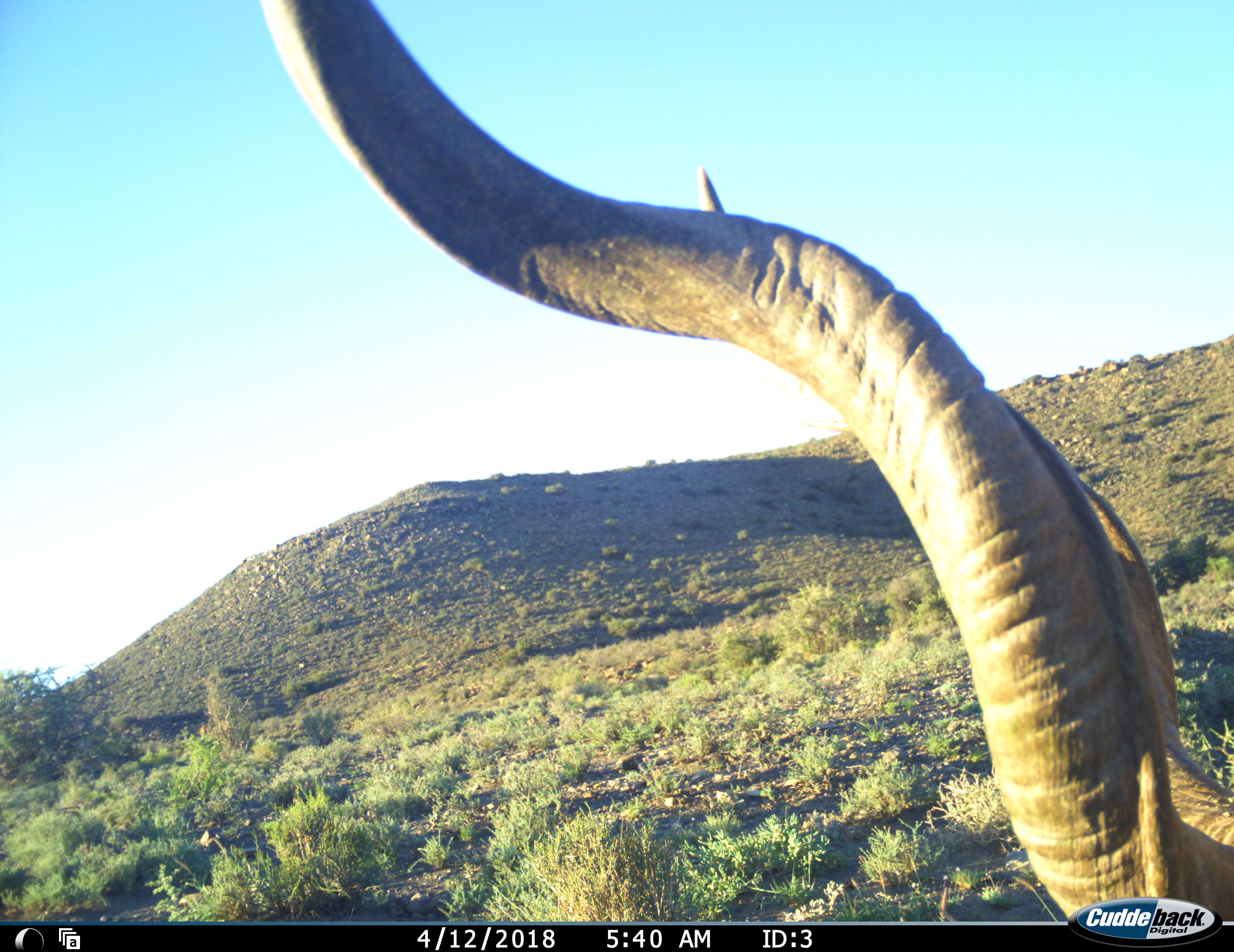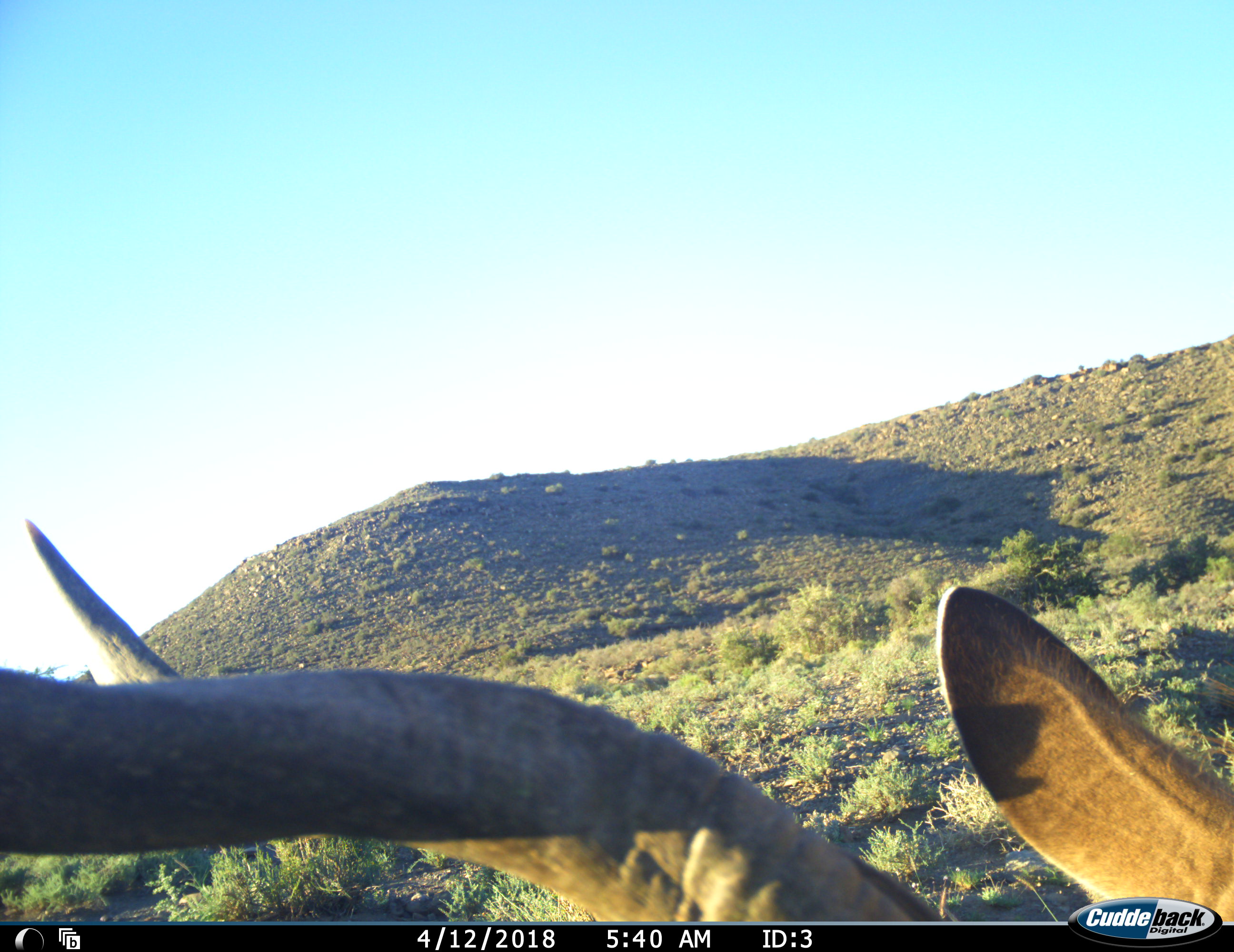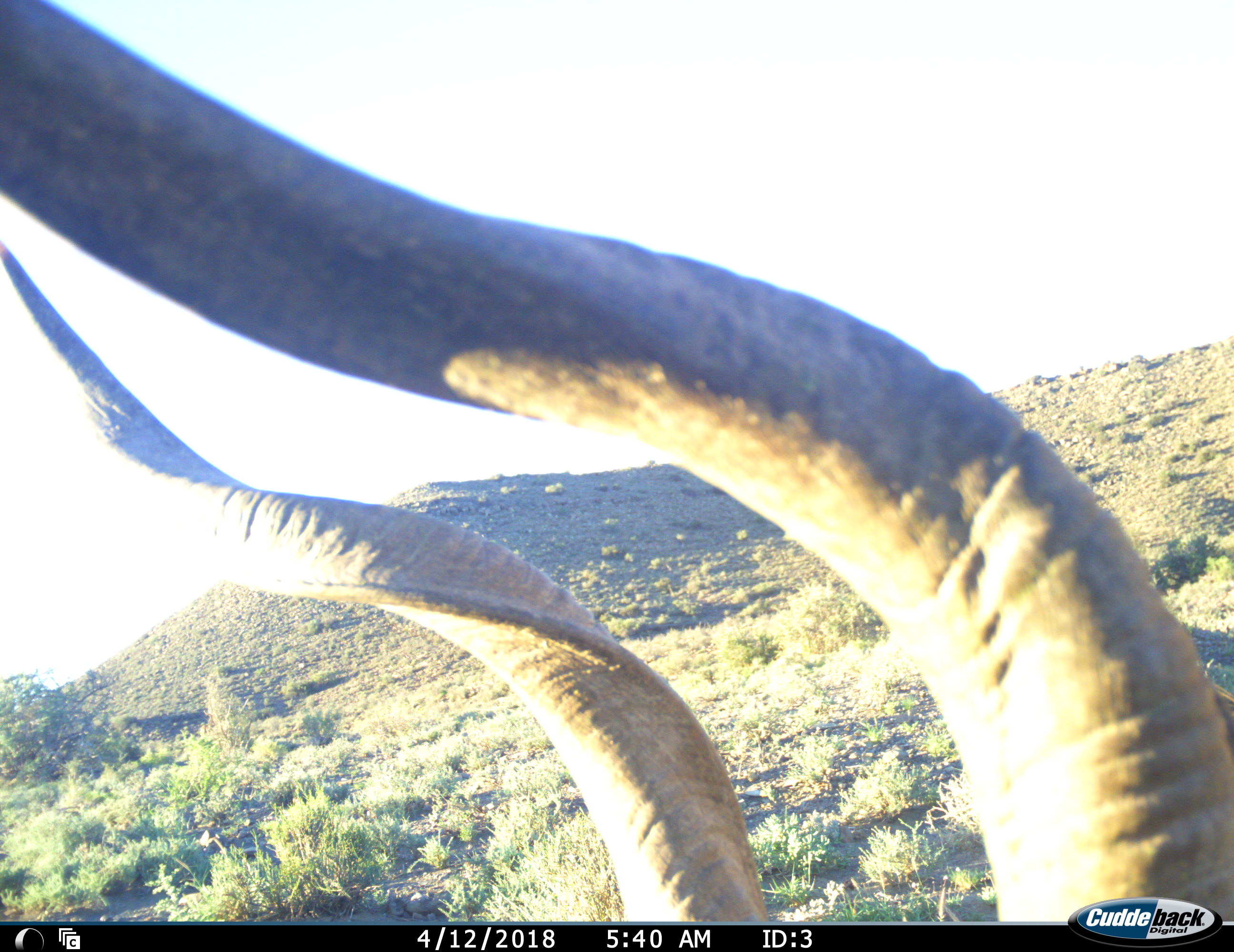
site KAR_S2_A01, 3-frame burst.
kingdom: Animalia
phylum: Chordata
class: Mammalia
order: Artiodactyla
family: Bovidae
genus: Tragelaphus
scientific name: Tragelaphus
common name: kudu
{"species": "kudu (Tragelaphus)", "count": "1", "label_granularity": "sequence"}